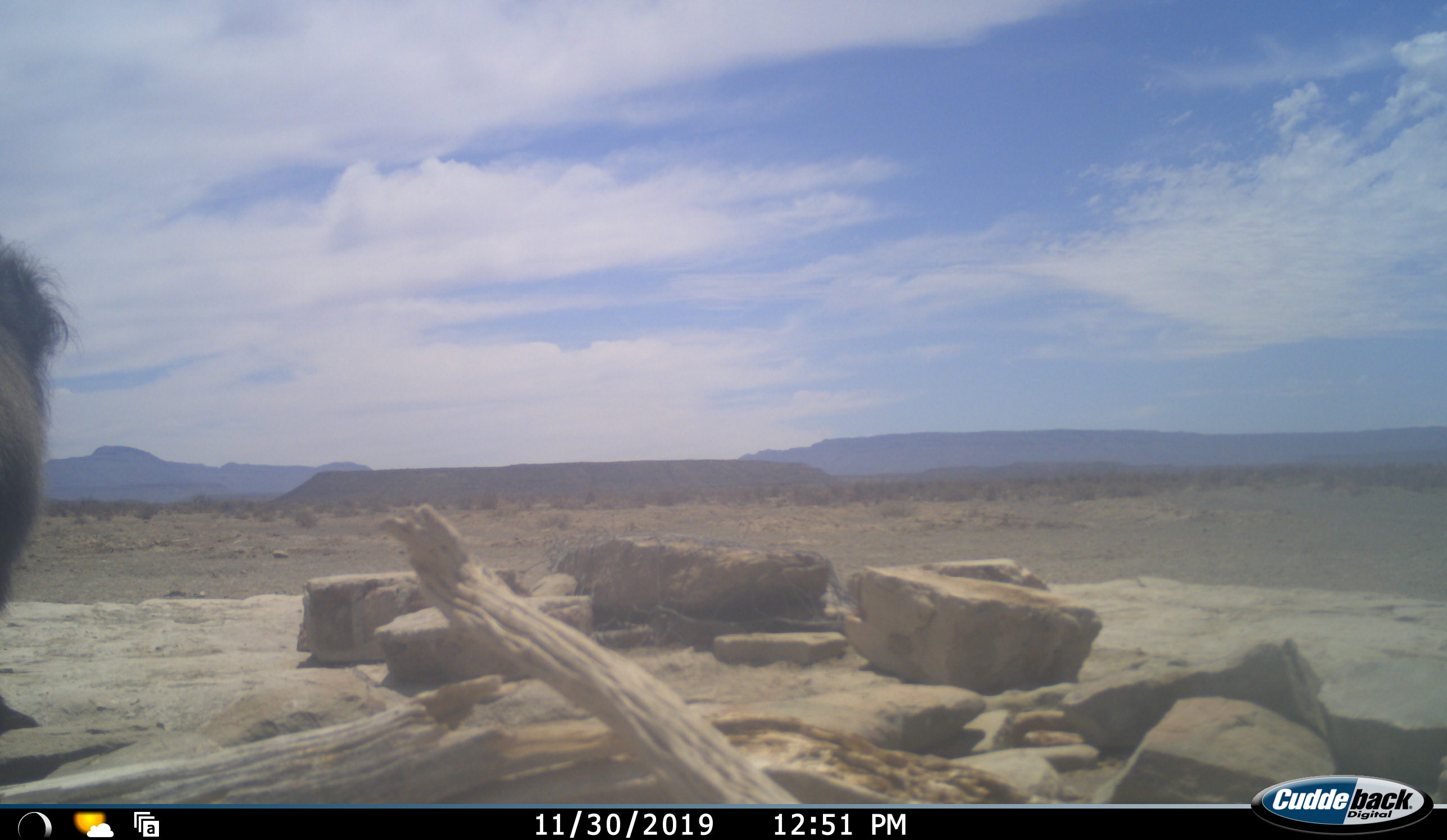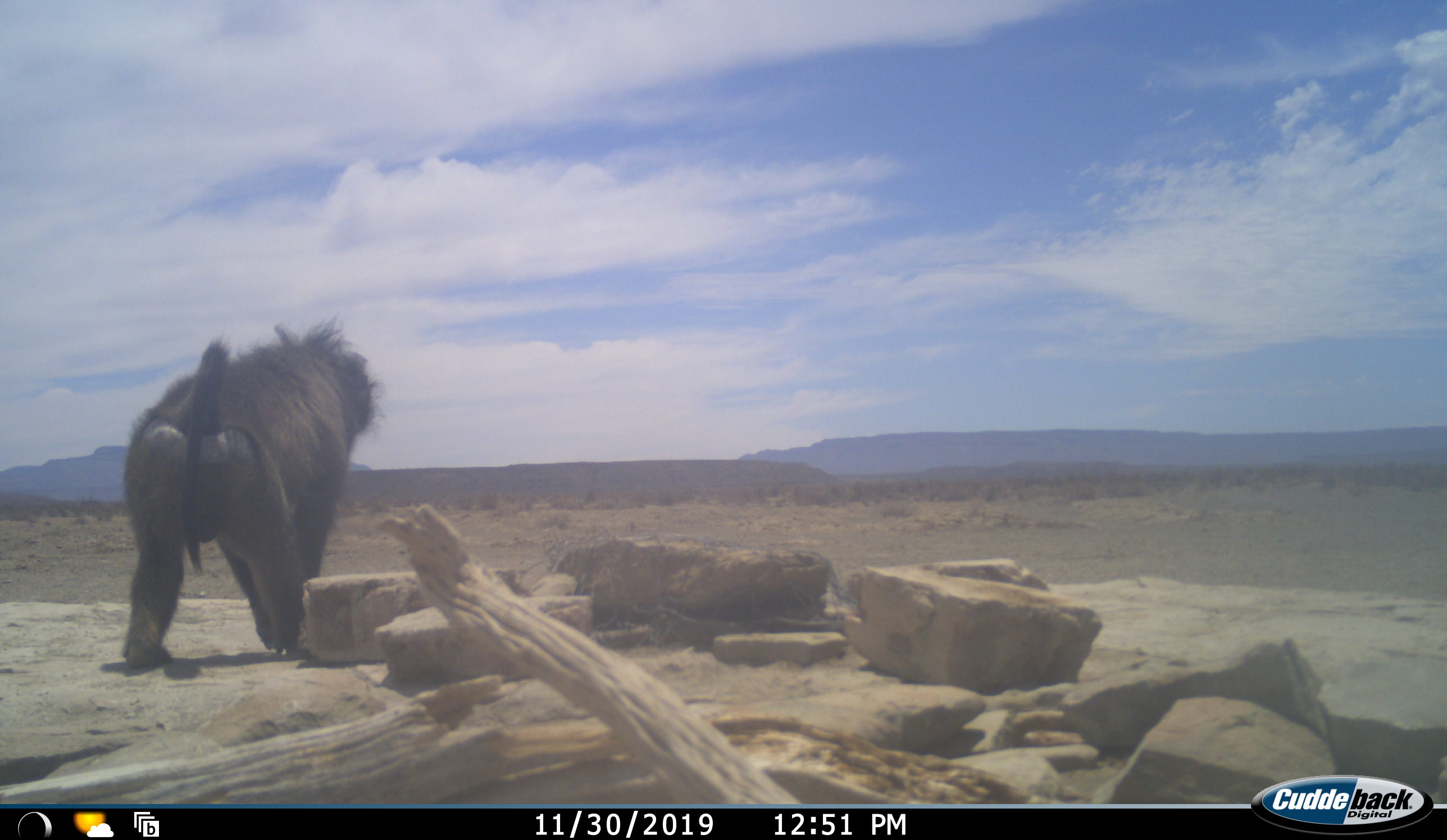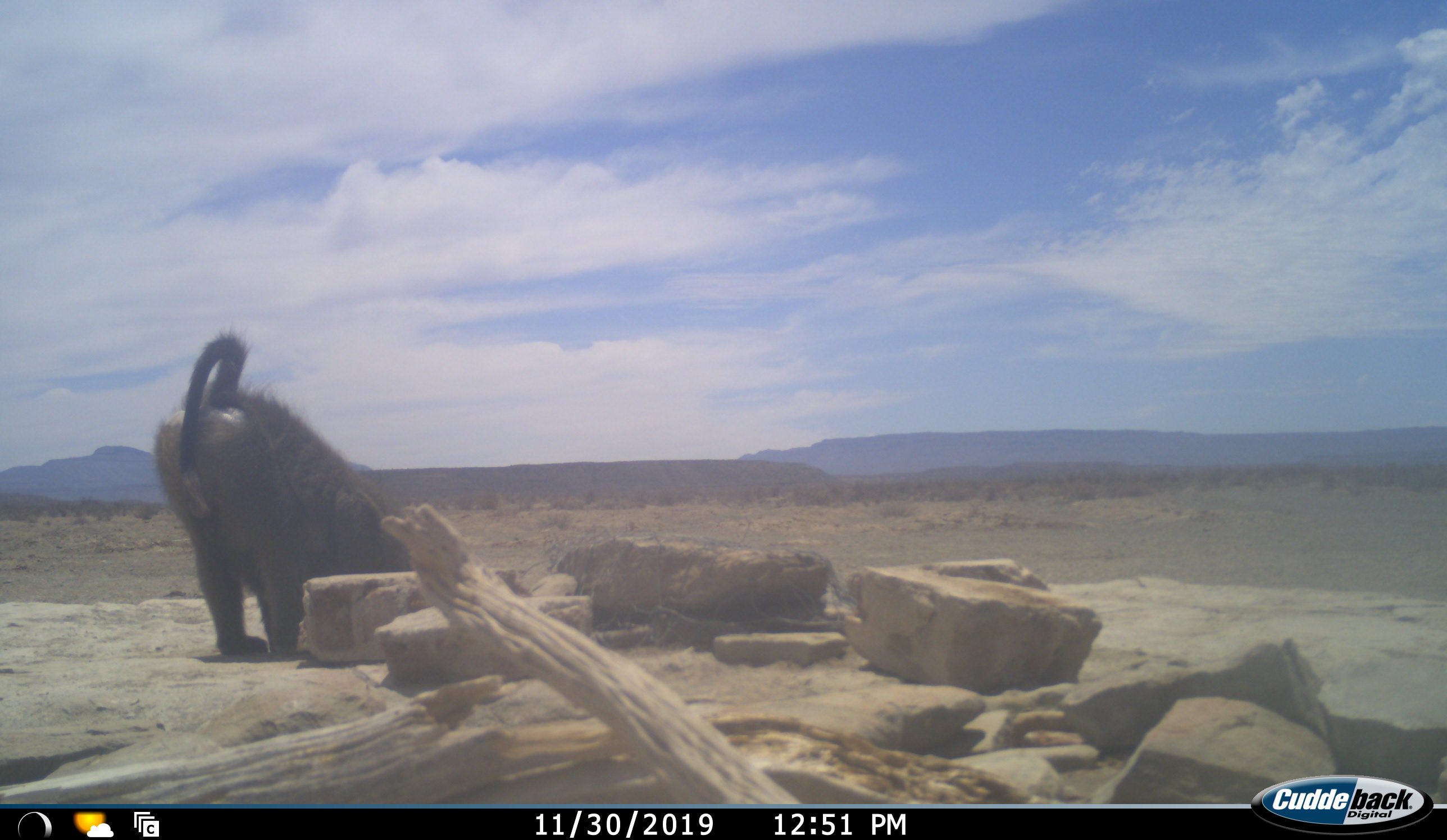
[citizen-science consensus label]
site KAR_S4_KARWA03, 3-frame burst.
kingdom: Animalia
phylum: Chordata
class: Mammalia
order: Primates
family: Cercopithecidae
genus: Papio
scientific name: Papio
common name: baboon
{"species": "baboon (Papio)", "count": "1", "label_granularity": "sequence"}